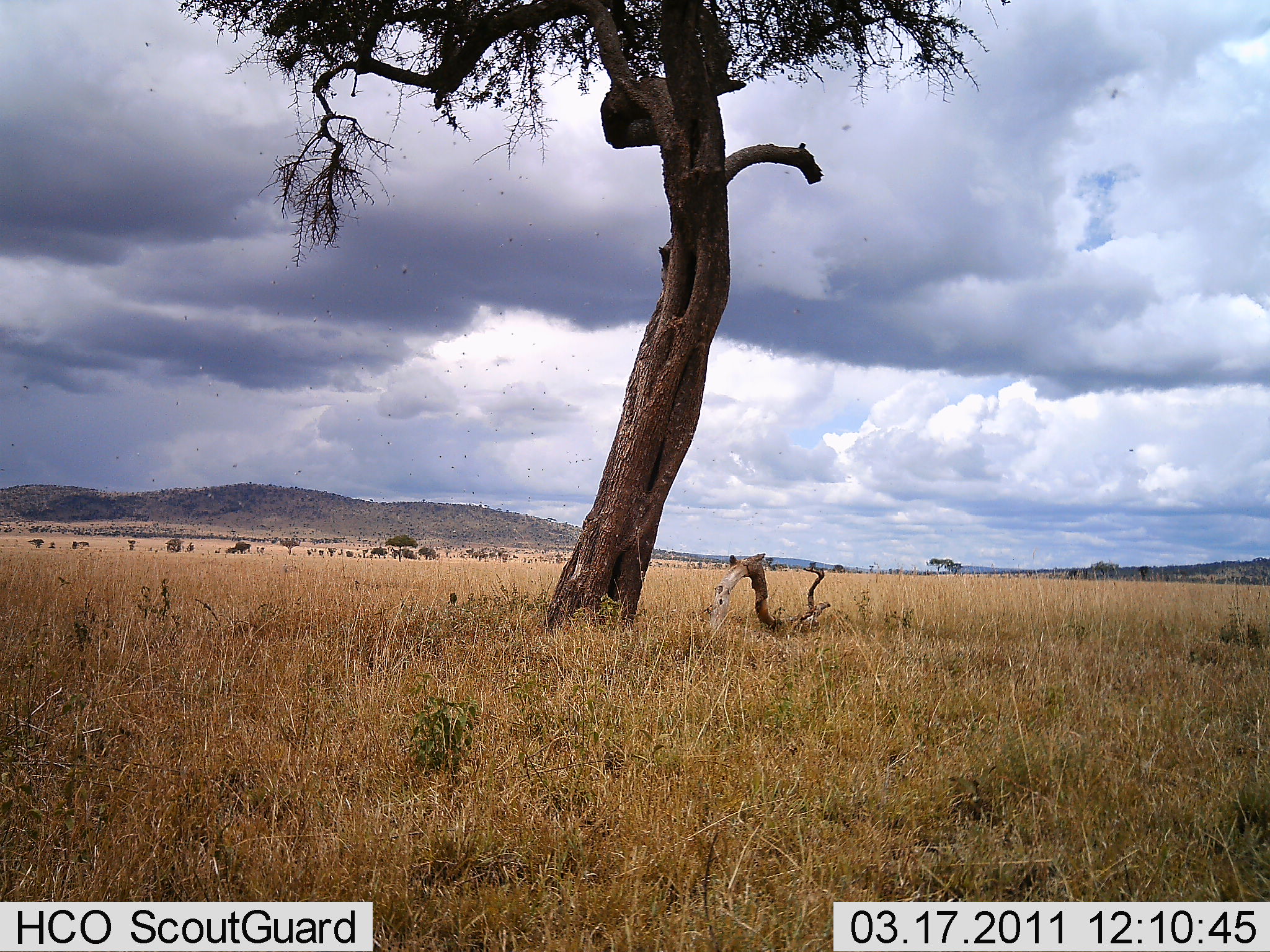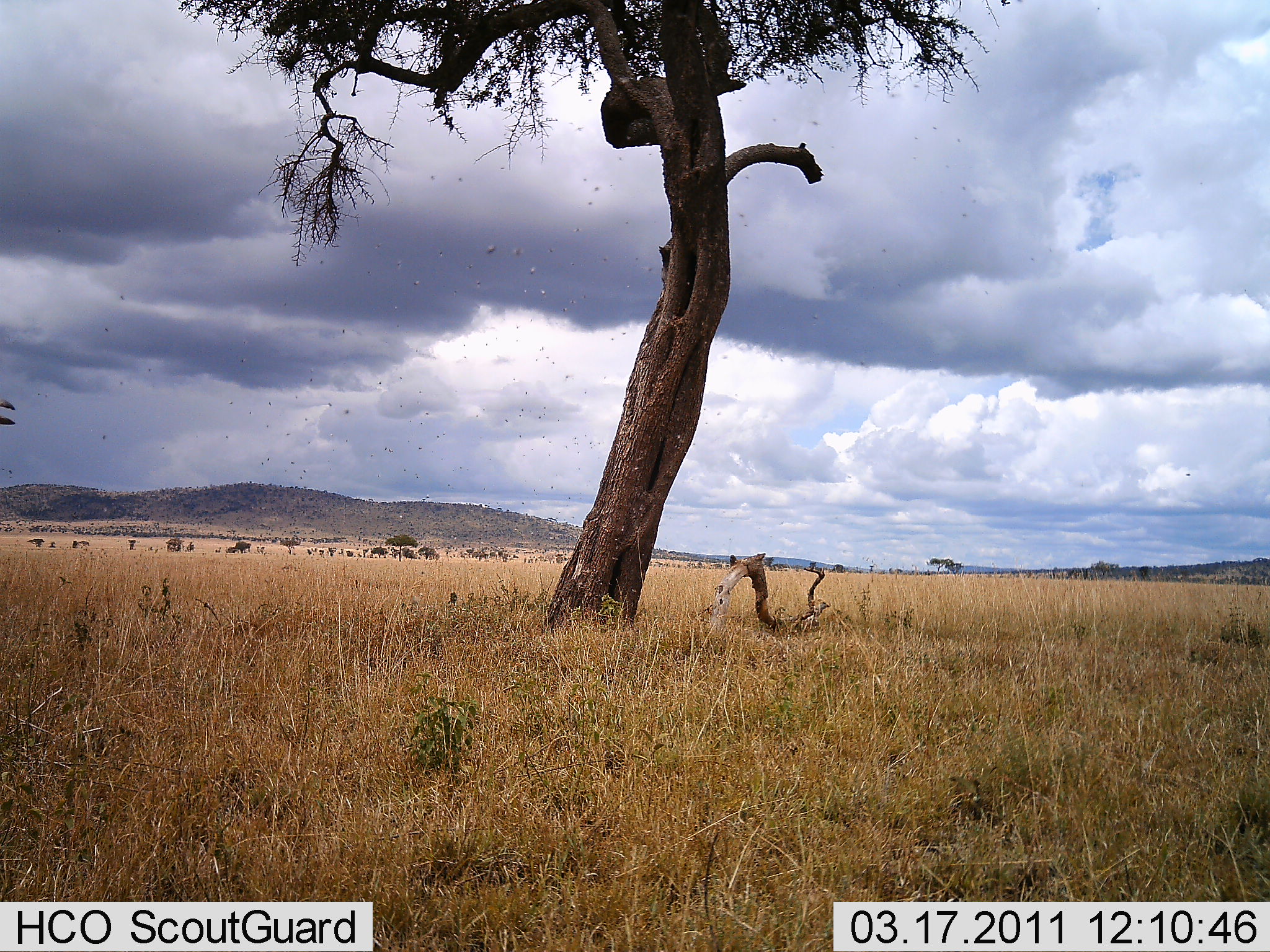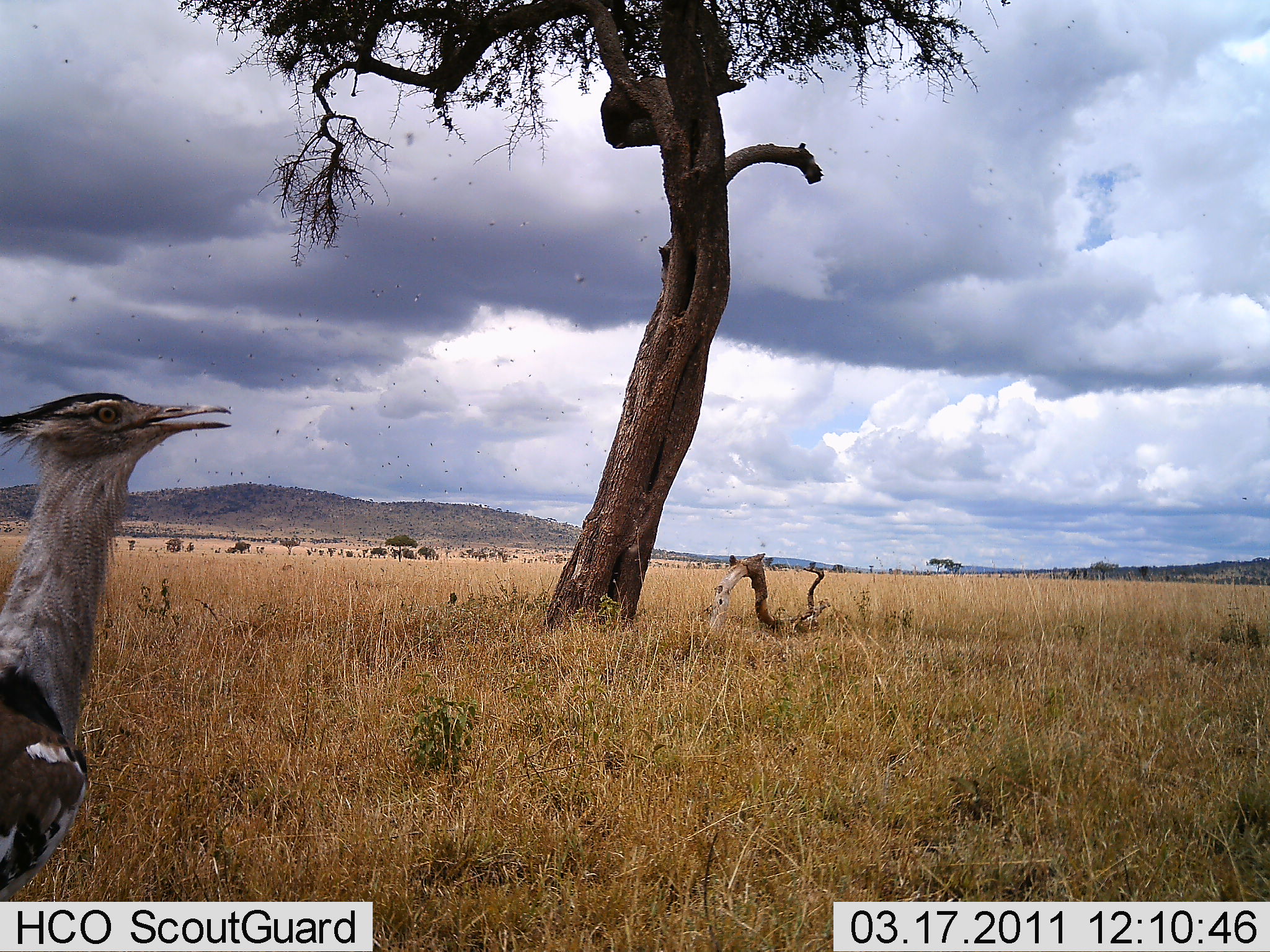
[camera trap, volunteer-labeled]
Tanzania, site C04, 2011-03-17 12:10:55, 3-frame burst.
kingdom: Animalia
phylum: Chordata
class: Aves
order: Otidiformes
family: Otididae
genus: Ardeotis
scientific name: Ardeotis kori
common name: kori bustard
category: koribustard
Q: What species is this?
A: Koribustard (kori bustard) (Ardeotis kori).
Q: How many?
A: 1.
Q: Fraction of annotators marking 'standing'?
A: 8%.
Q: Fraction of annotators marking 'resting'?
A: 0%.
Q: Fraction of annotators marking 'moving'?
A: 100%.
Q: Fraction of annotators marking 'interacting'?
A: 0%.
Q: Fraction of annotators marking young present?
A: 0%.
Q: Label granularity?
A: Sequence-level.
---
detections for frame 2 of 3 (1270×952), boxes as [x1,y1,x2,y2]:
animal: [1,399,18,428]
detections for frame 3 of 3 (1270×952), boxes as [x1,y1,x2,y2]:
animal: [0,388,231,901]